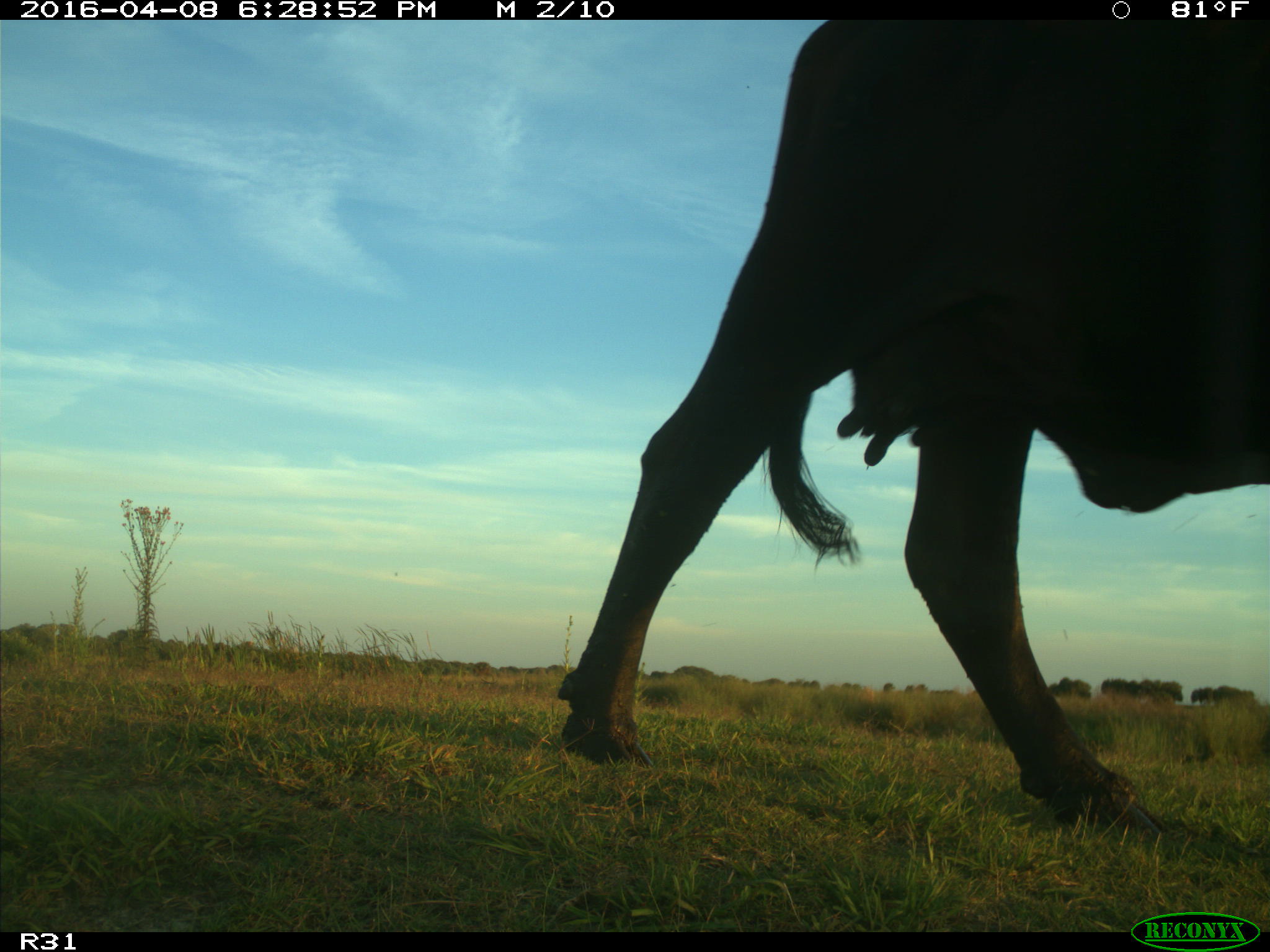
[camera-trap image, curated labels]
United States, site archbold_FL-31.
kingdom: Animalia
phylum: Chordata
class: Mammalia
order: Artiodactyla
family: Bovidae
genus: Bos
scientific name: Bos taurus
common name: domestic cow